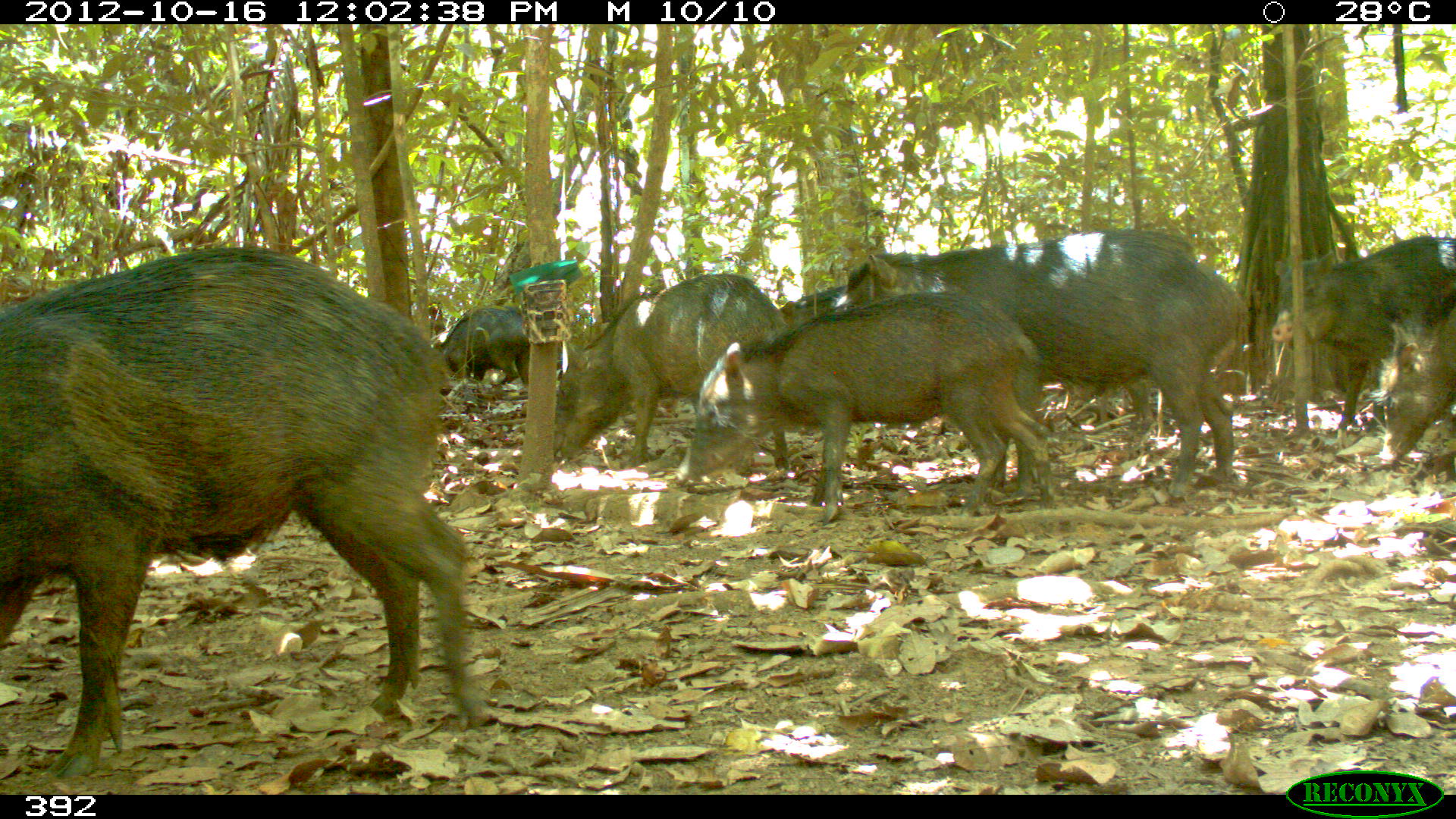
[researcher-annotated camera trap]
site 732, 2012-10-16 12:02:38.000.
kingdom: Animalia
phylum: Chordata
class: Mammalia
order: Artiodactyla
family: Tayassuidae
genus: Tayassu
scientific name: Tayassu pecari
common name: white-lipped peccary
Tayassu pecari (white-lipped peccary).